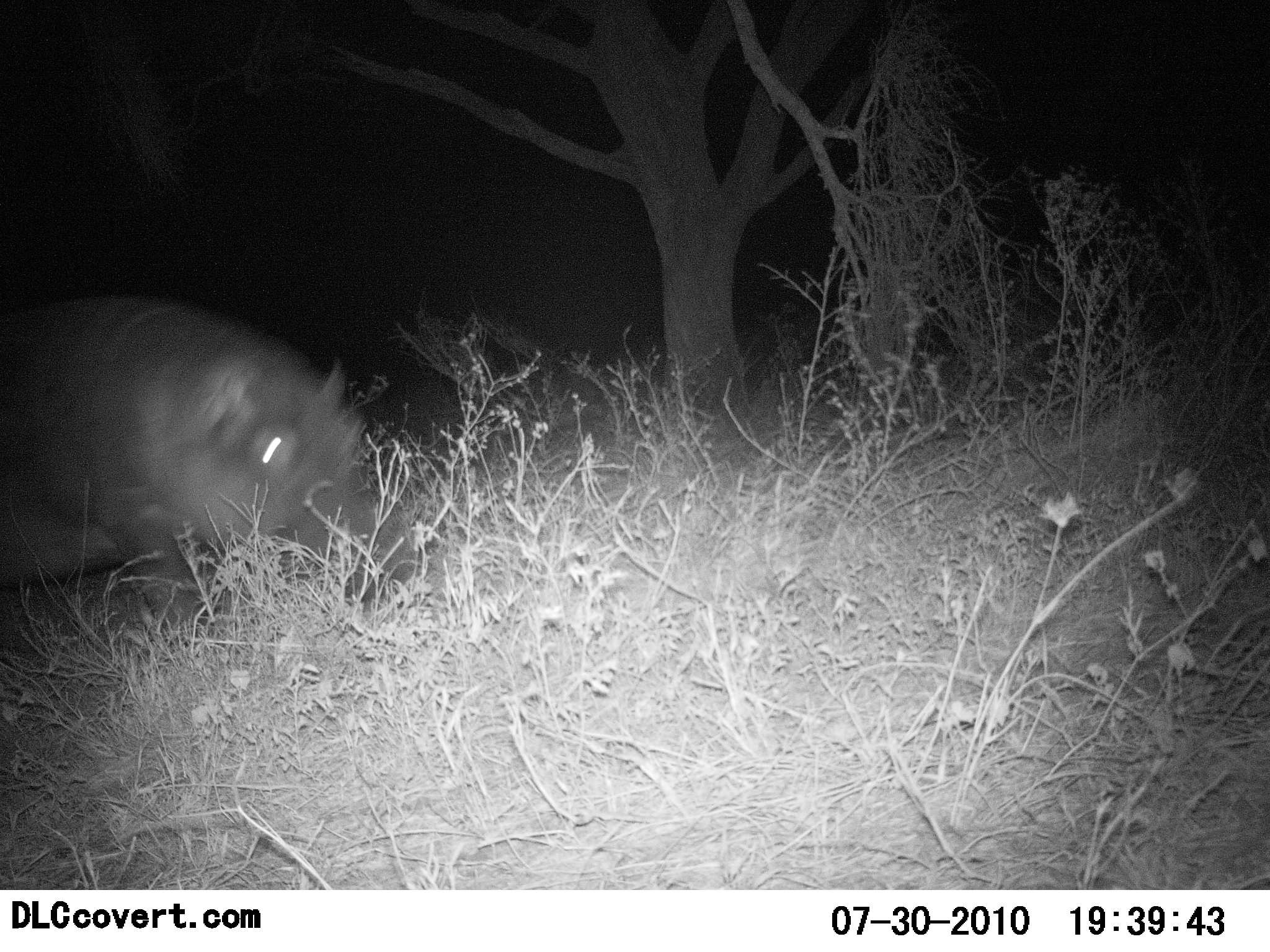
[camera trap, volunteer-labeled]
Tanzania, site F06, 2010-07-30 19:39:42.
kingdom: Animalia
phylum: Chordata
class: Mammalia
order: Artiodactyla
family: Hippopotamidae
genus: Hippopotamus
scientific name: Hippopotamus amphibius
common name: hippopotamus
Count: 1.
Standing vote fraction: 33%.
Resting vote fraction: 0%.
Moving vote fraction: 67%.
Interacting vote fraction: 0%.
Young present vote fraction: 0%.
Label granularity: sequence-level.